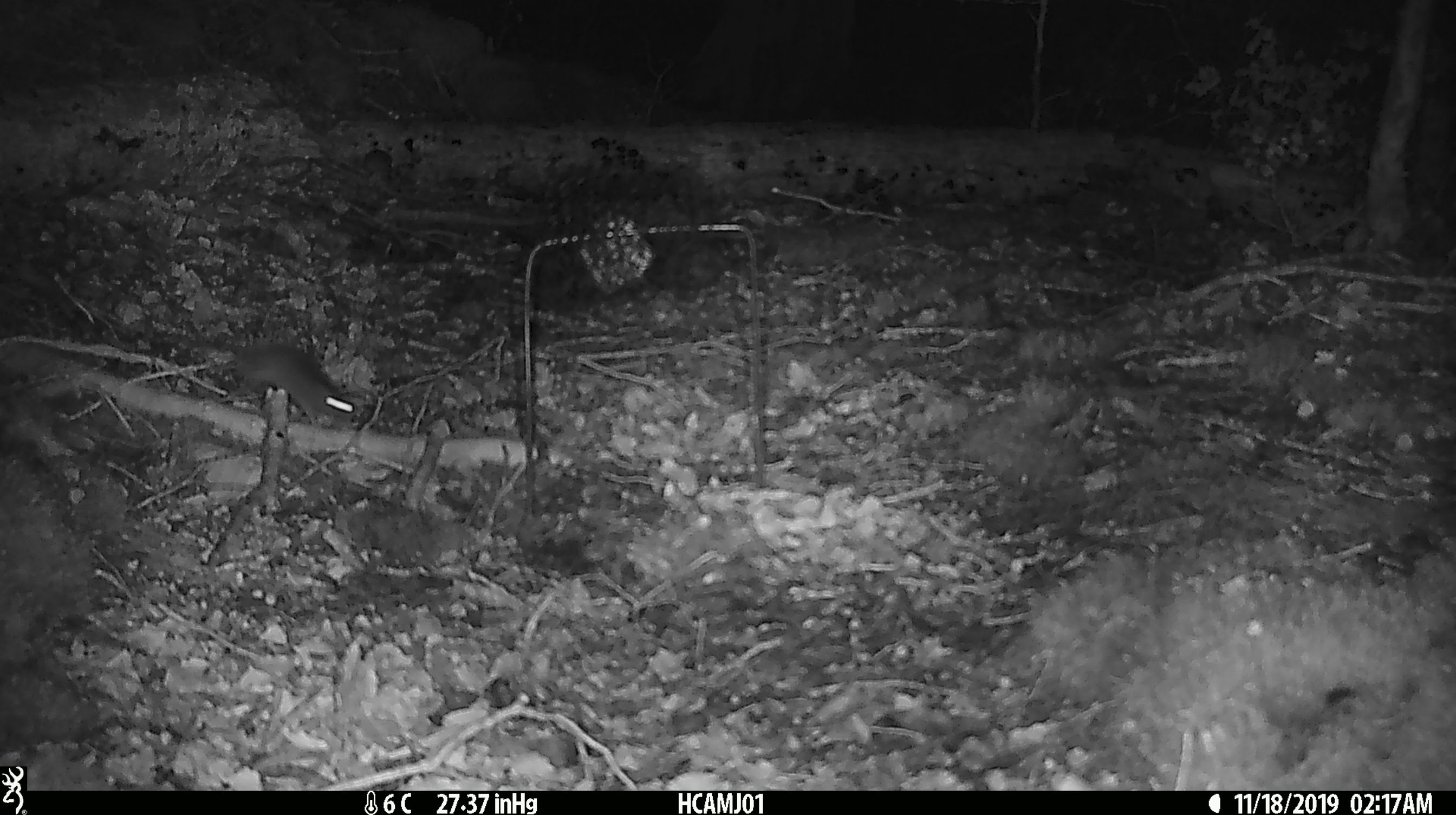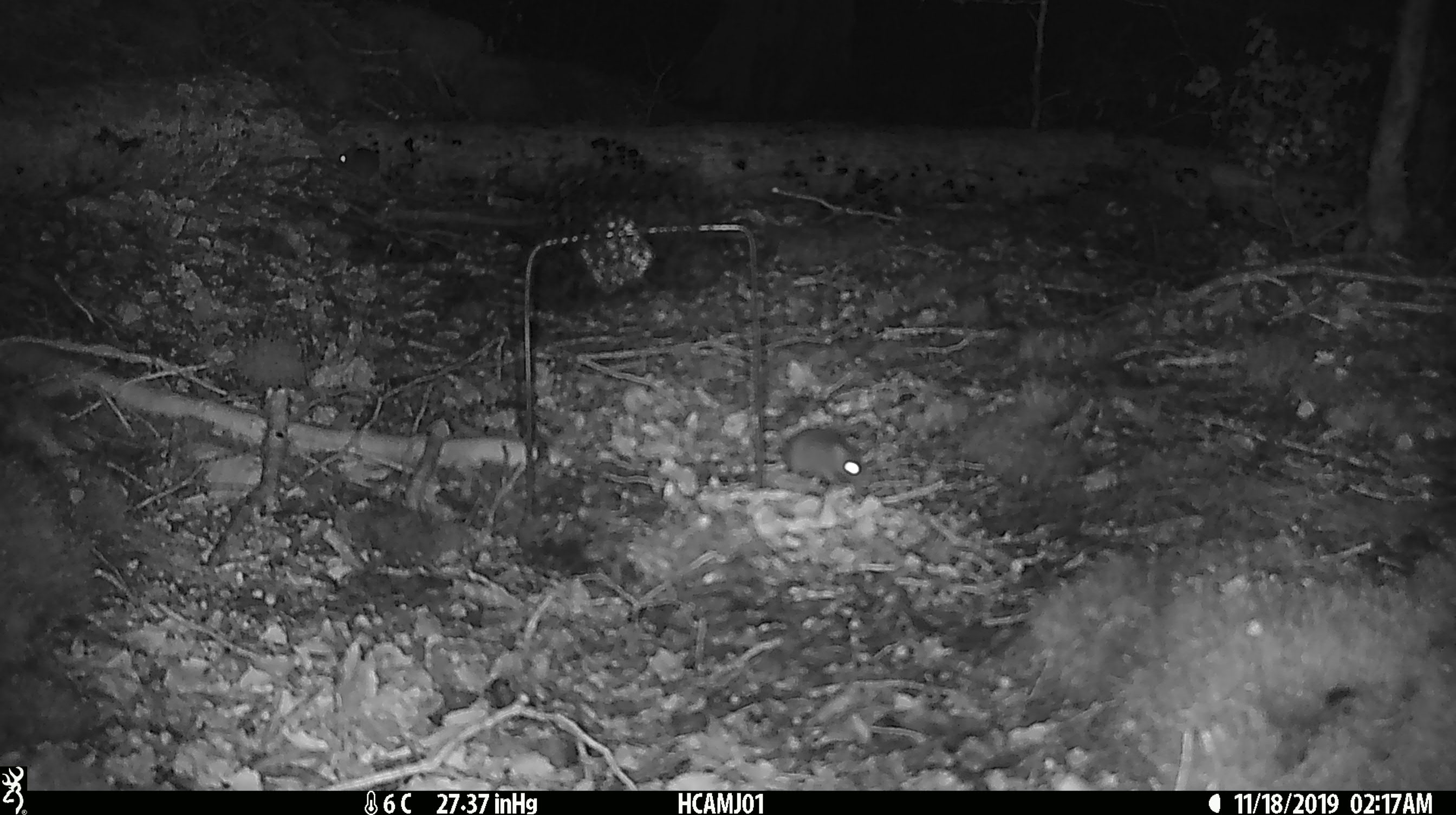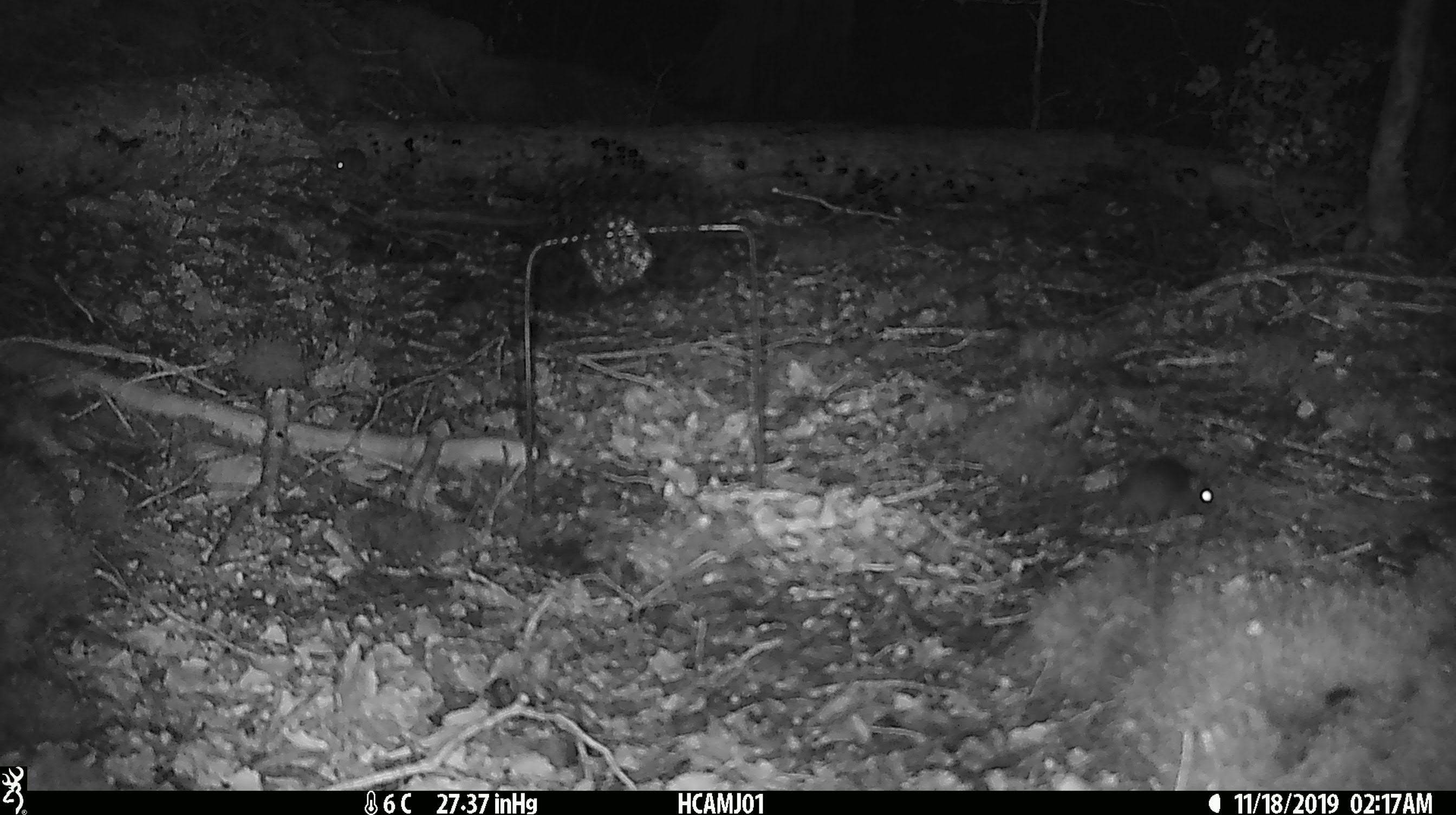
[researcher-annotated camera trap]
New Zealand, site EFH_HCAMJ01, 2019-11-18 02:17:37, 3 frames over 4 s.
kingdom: Animalia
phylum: Chordata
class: Mammalia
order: Rodentia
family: Muridae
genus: Mus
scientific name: Mus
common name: mouse